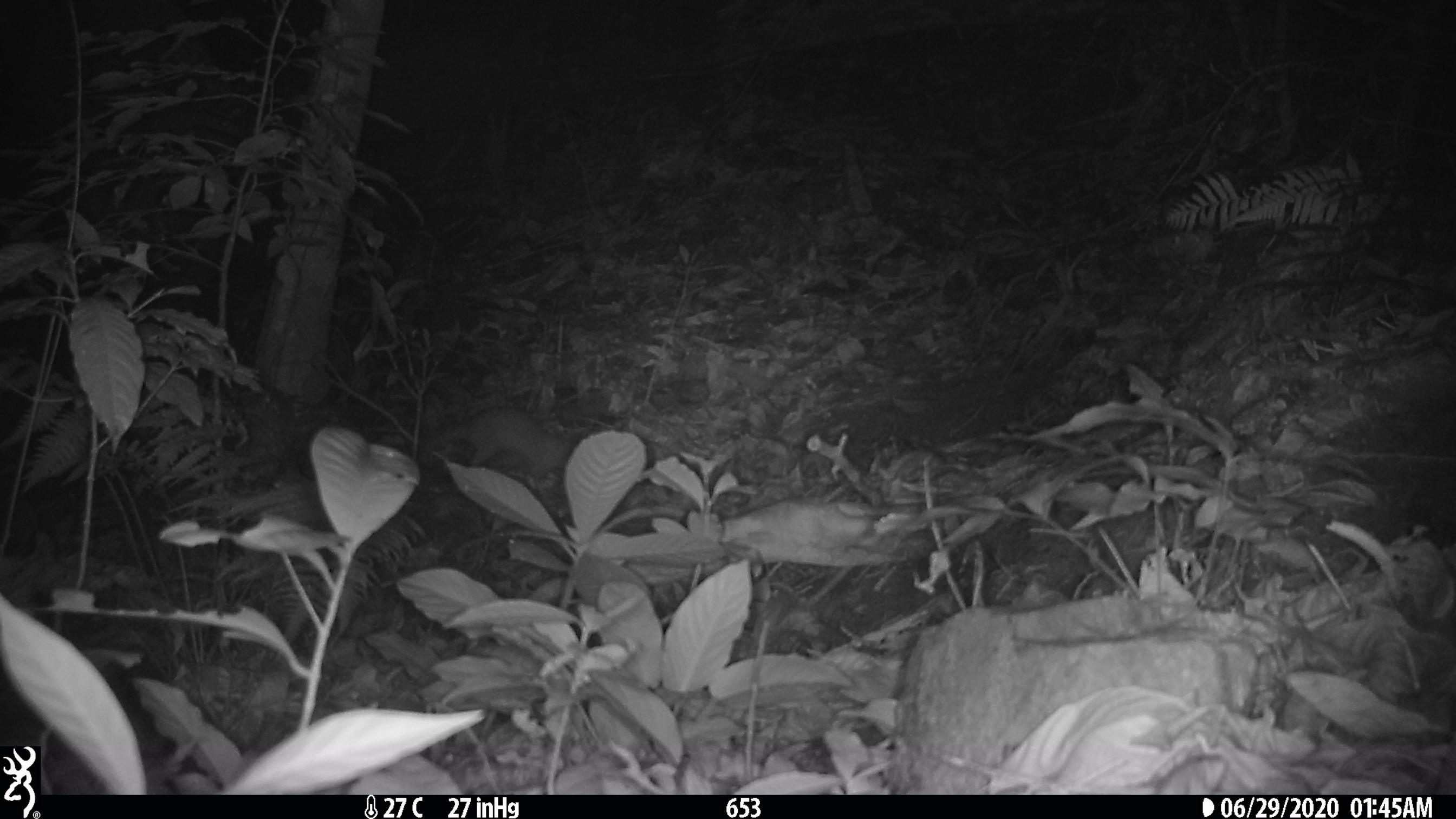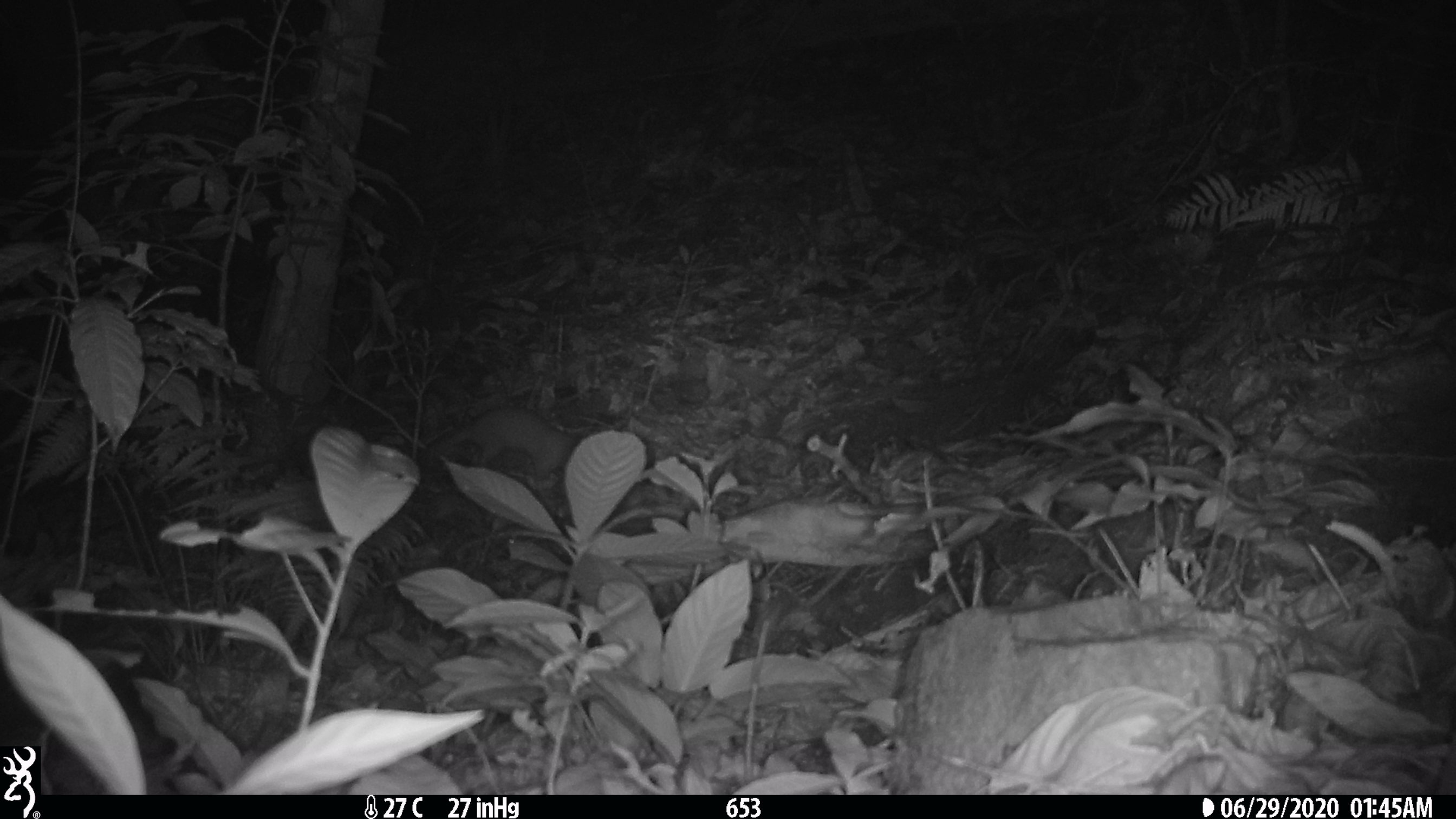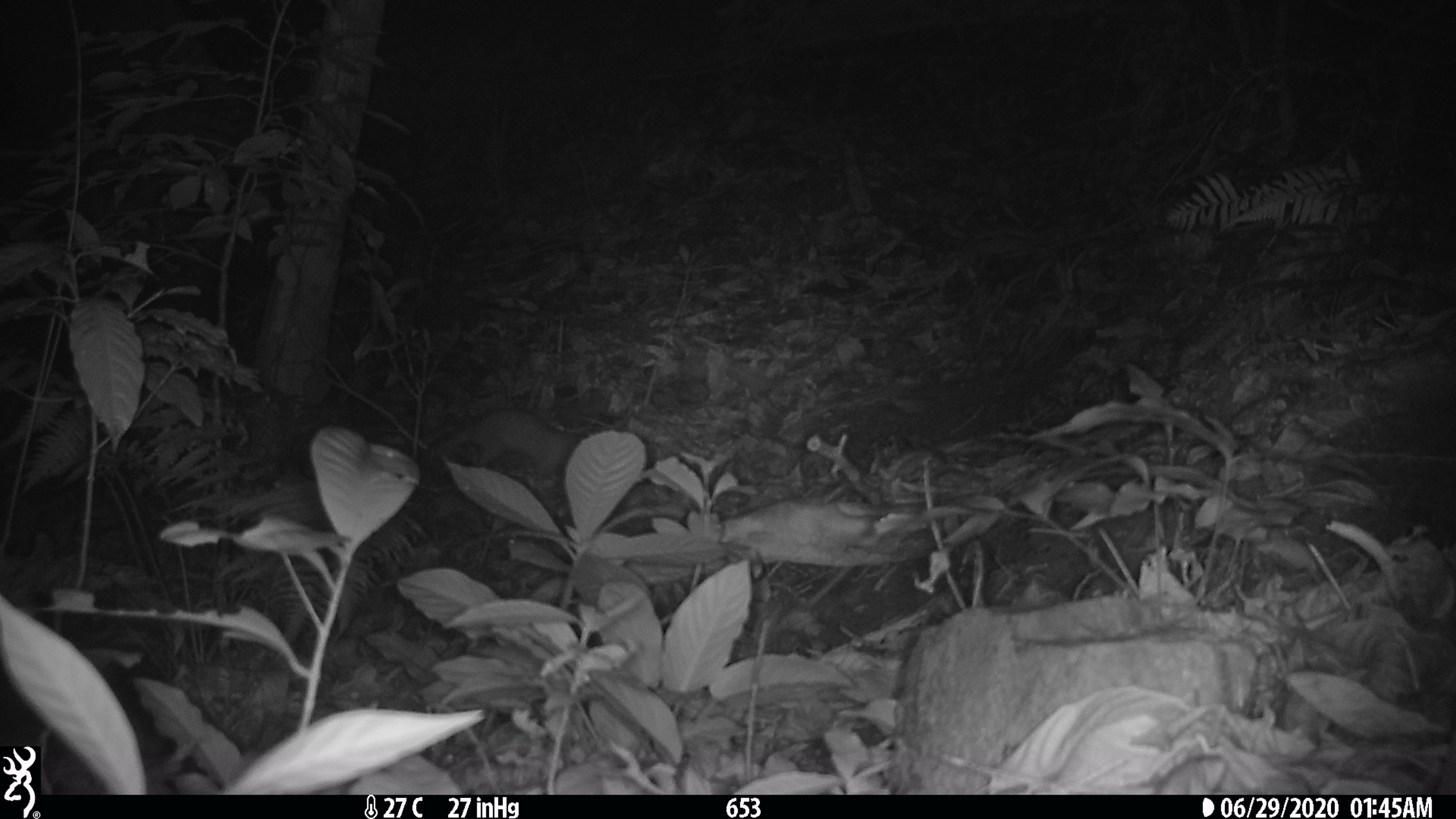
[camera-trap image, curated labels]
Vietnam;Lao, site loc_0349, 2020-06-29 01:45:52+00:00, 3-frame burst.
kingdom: Animalia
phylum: Chordata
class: Mammalia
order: Carnivora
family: Mustelidae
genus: Melogale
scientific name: Melogale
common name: ferret badger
Ferret badger (Melogale). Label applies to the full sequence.